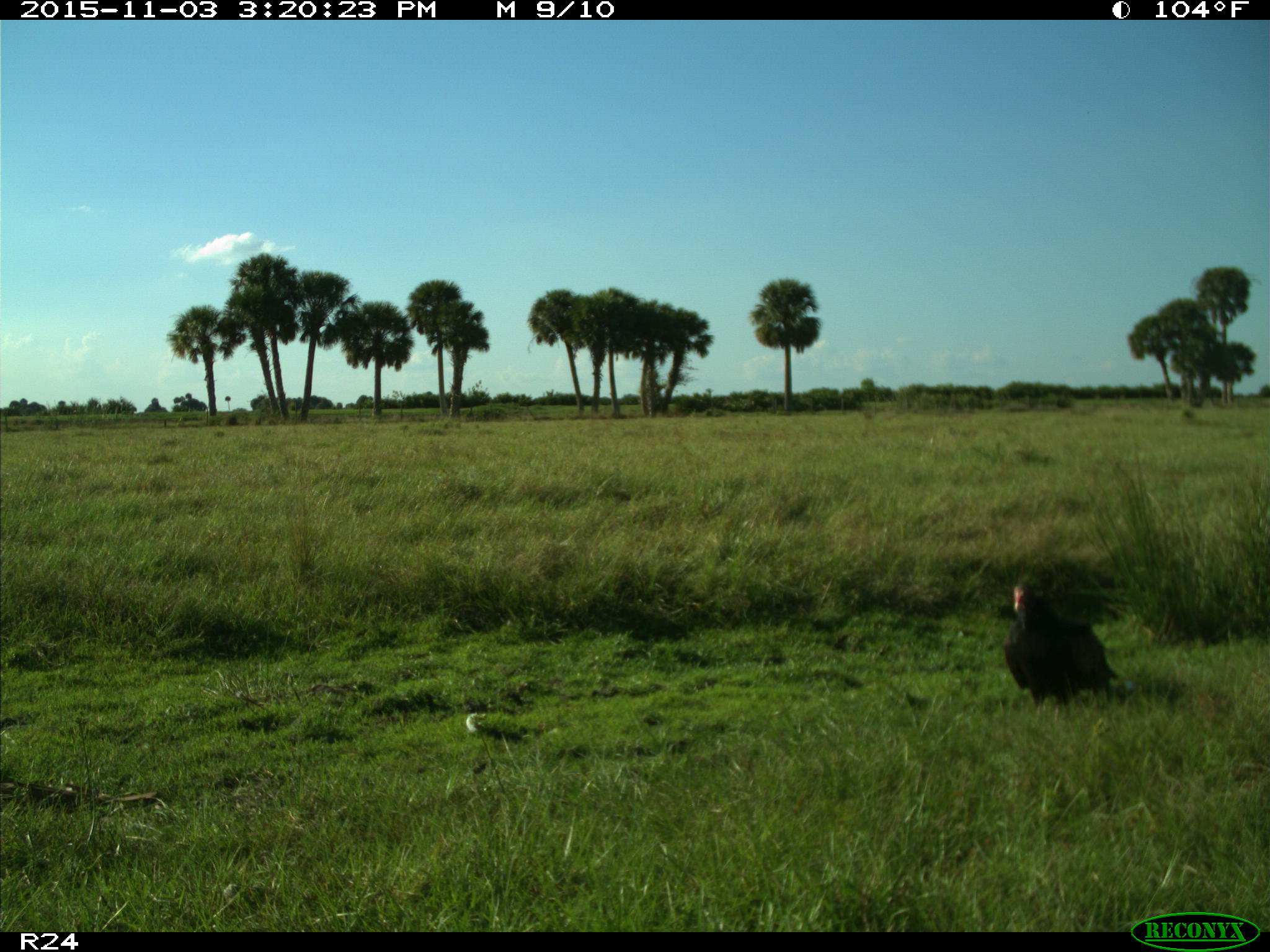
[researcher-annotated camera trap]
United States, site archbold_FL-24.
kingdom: Animalia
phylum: Chordata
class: Aves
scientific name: Aves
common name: birds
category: unidentified bird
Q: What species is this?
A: Unidentified bird (birds) (Aves).